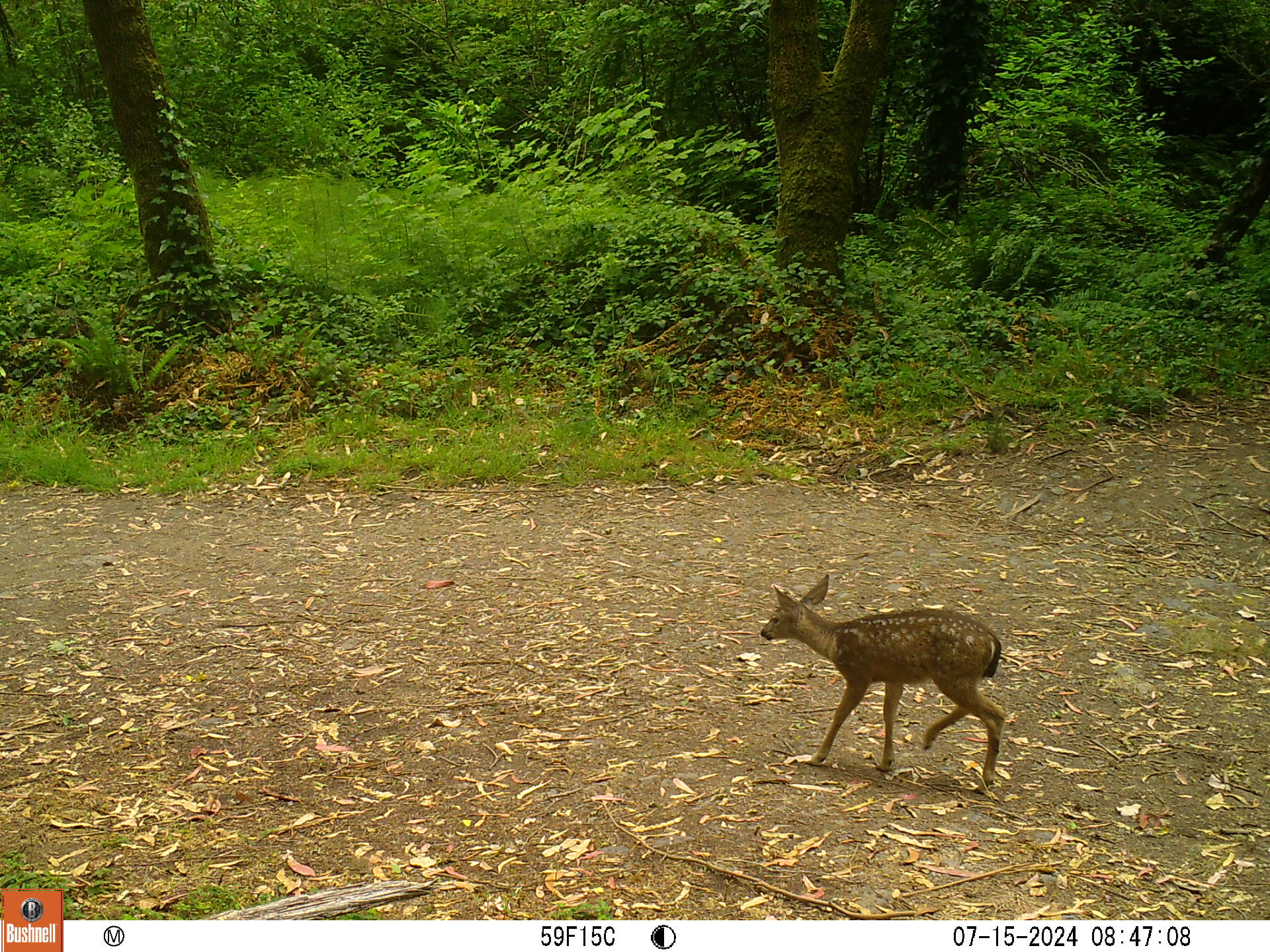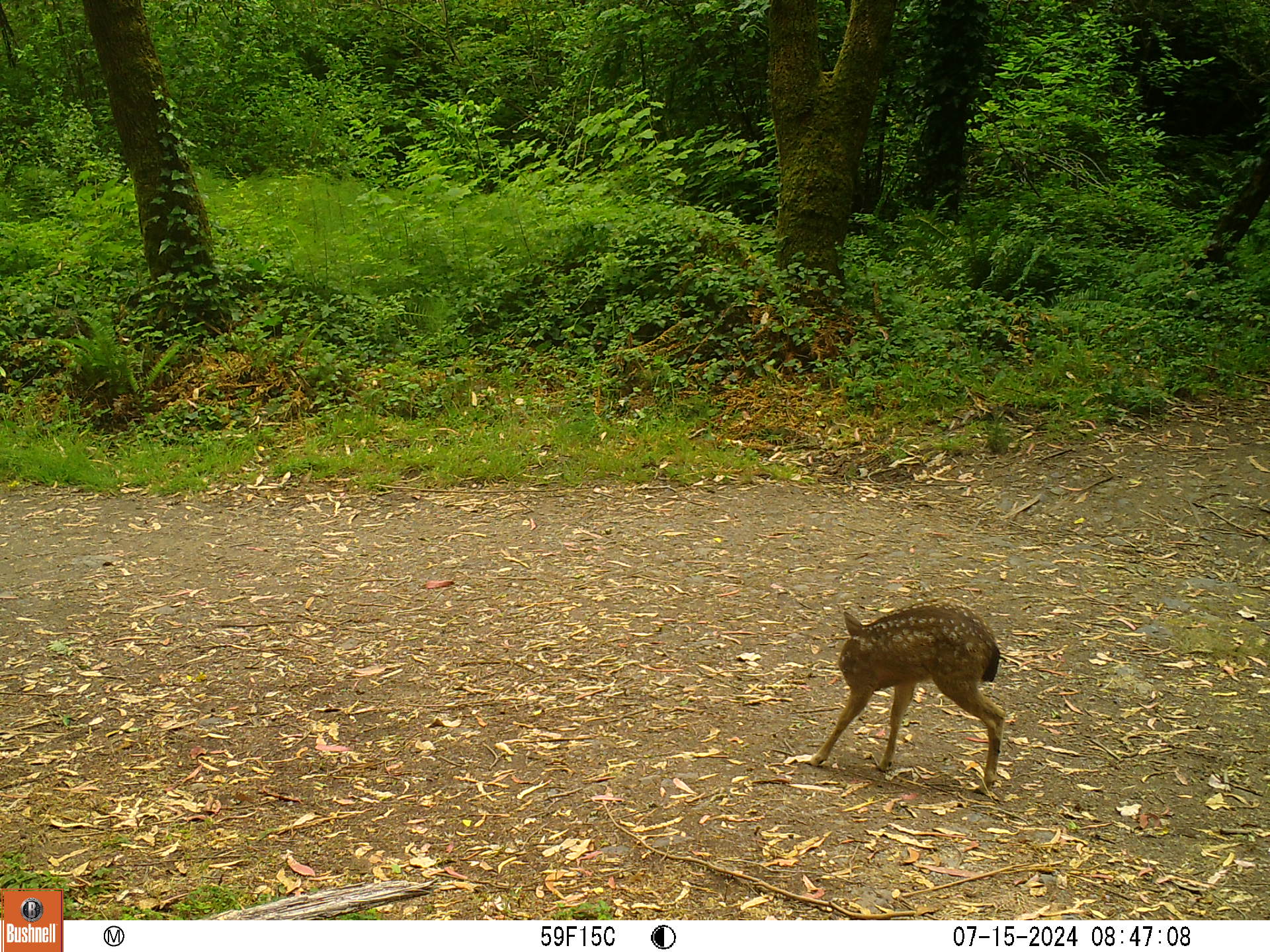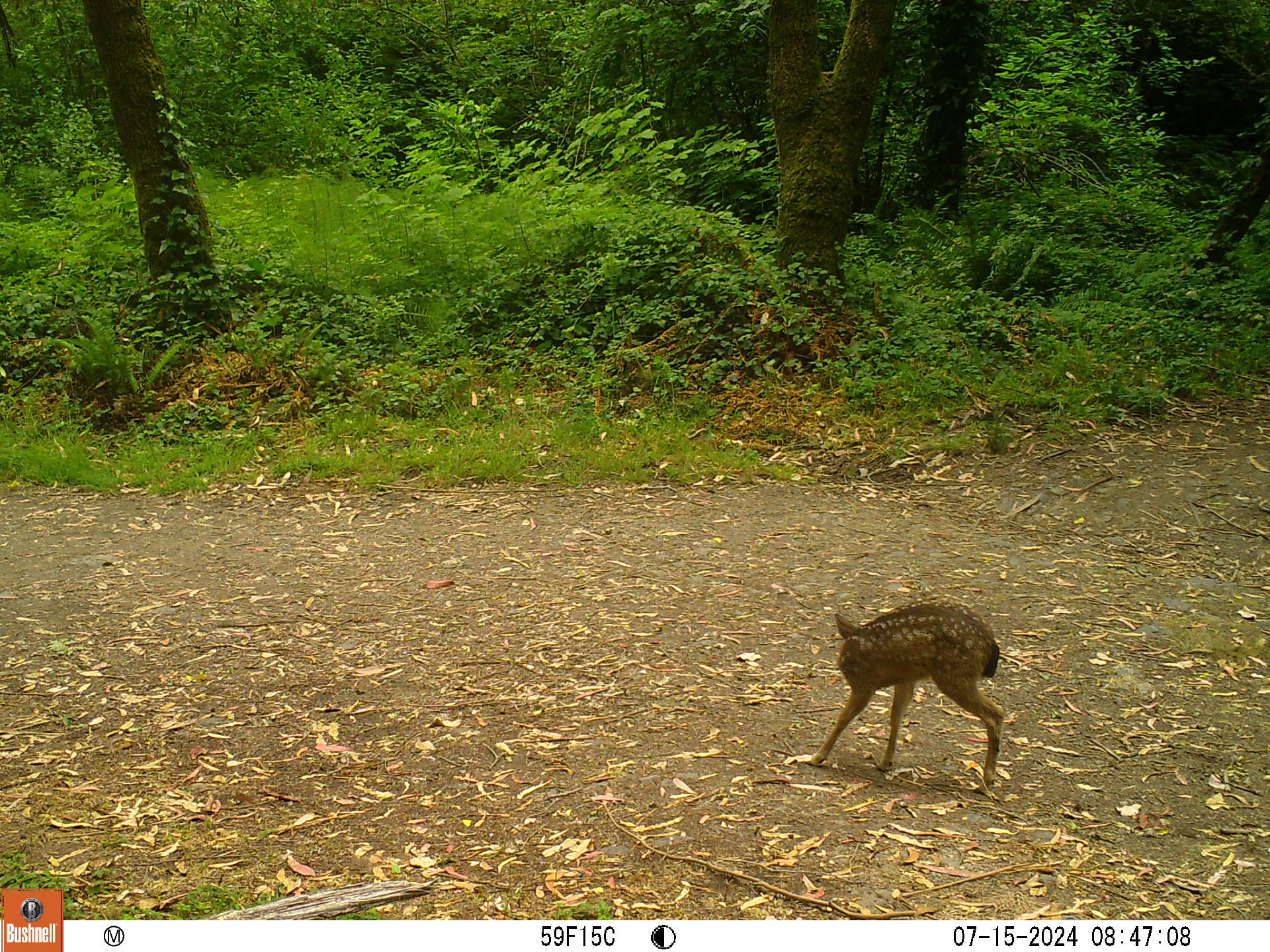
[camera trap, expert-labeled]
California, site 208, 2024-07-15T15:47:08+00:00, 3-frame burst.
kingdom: Animalia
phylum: Chordata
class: Mammalia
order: Artiodactyla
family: Cervidae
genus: Odocoileus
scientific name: Odocoileus hemionus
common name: mule deer